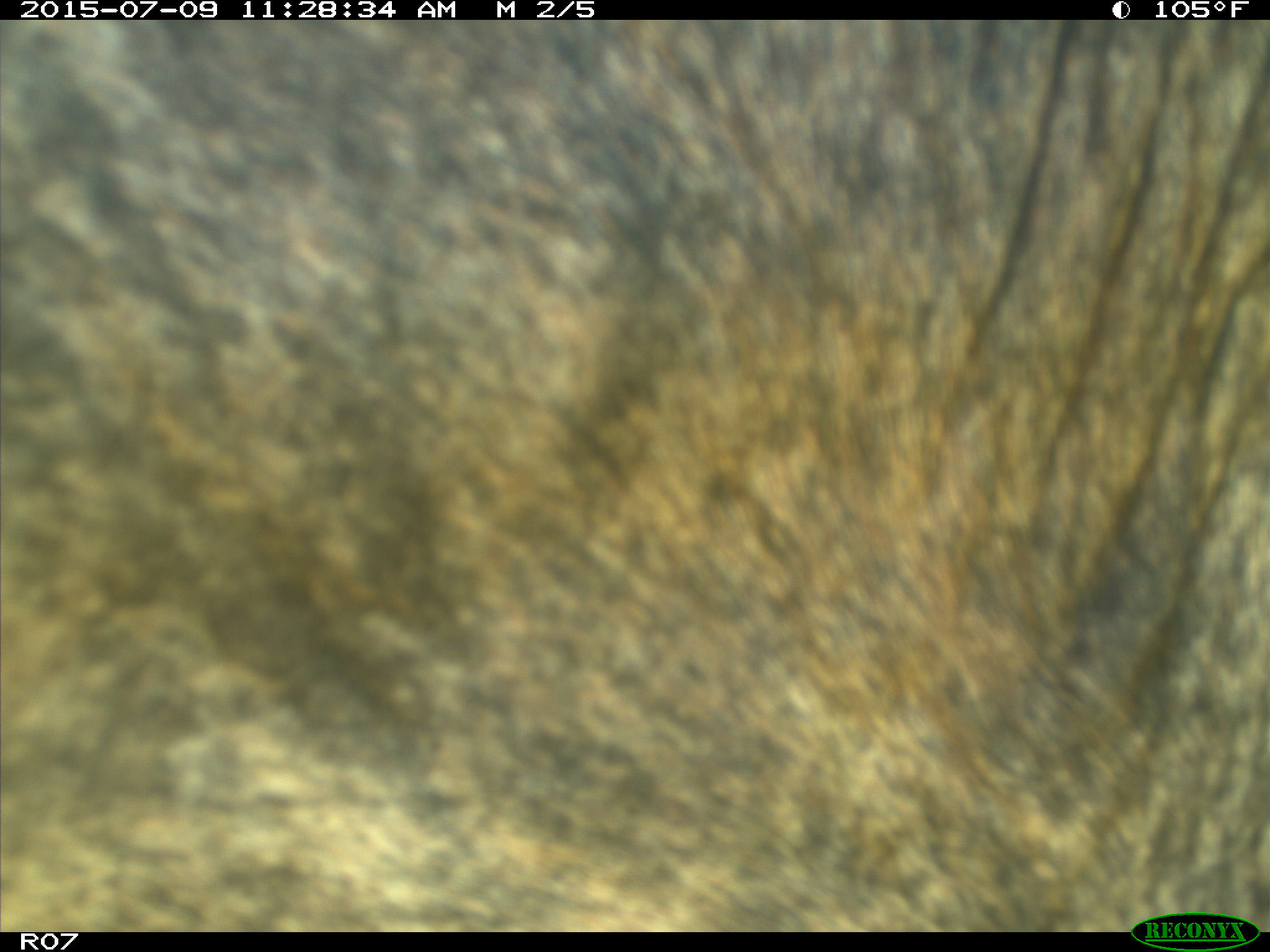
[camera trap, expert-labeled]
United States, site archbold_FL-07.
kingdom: Animalia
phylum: Chordata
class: Mammalia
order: Artiodactyla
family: Bovidae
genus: Bos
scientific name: Bos taurus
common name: domestic cow